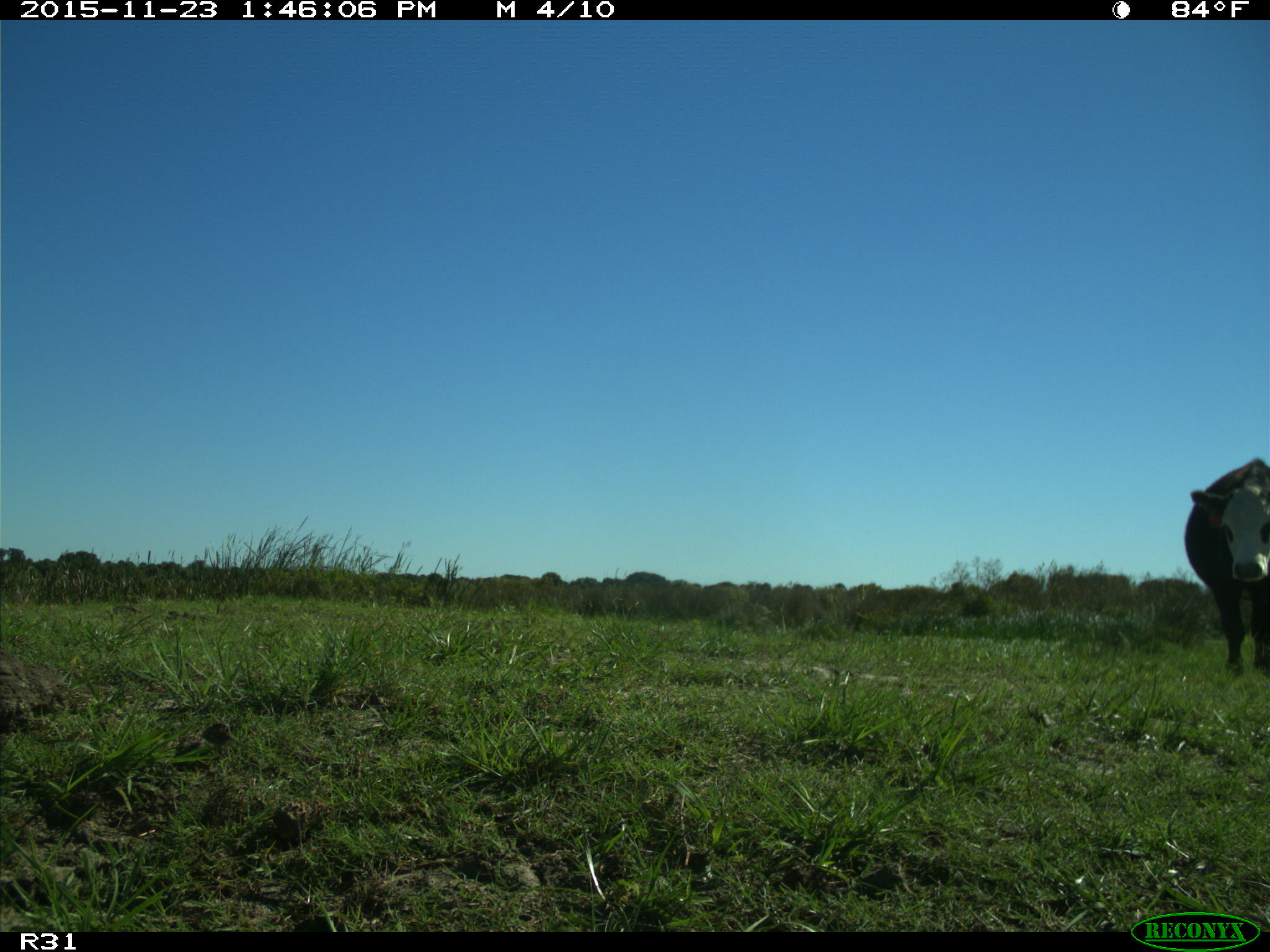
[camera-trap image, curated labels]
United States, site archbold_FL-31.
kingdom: Animalia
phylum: Chordata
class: Mammalia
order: Artiodactyla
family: Bovidae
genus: Bos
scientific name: Bos taurus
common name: domestic cow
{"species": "Bos taurus (domestic cow)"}